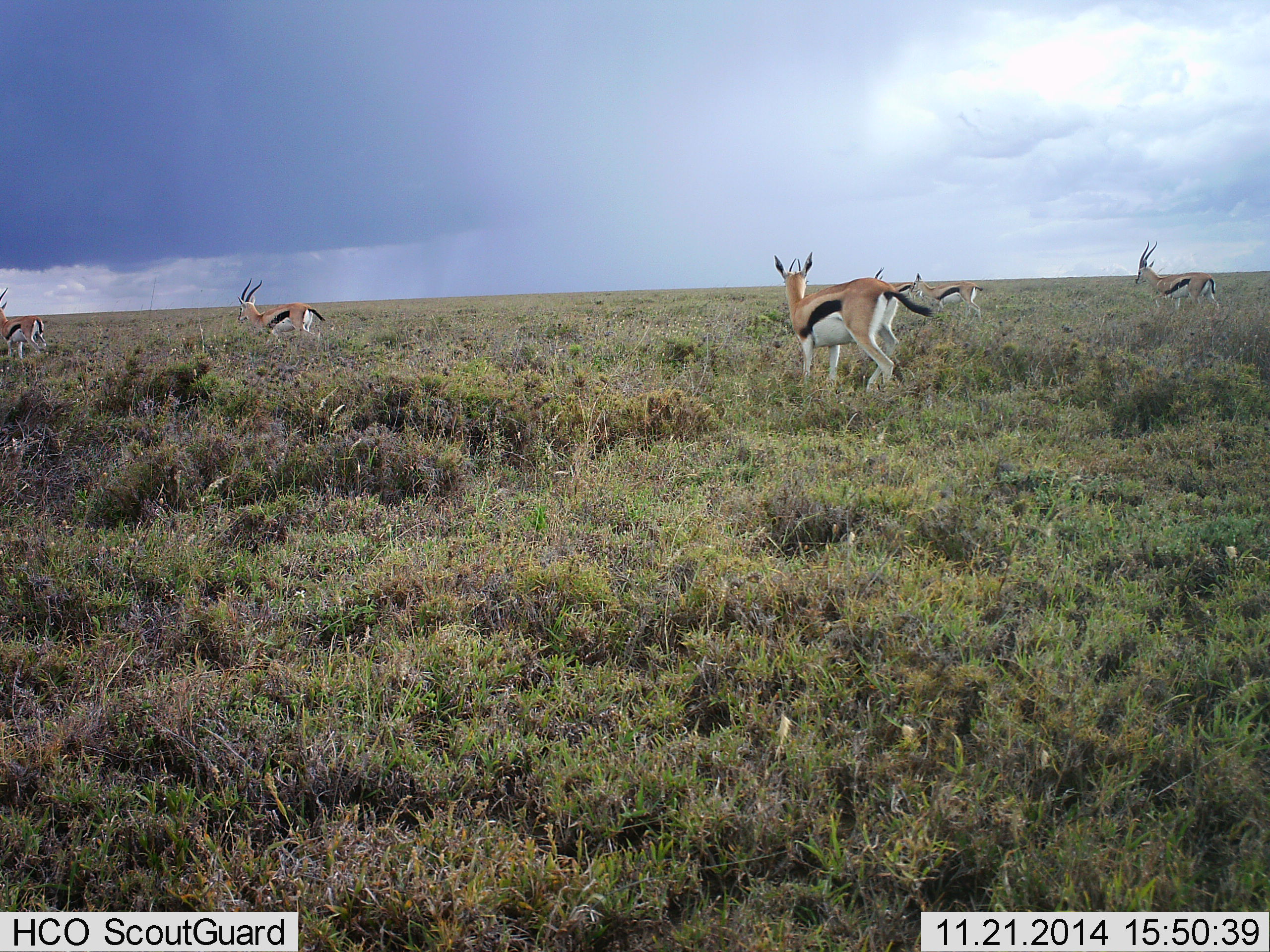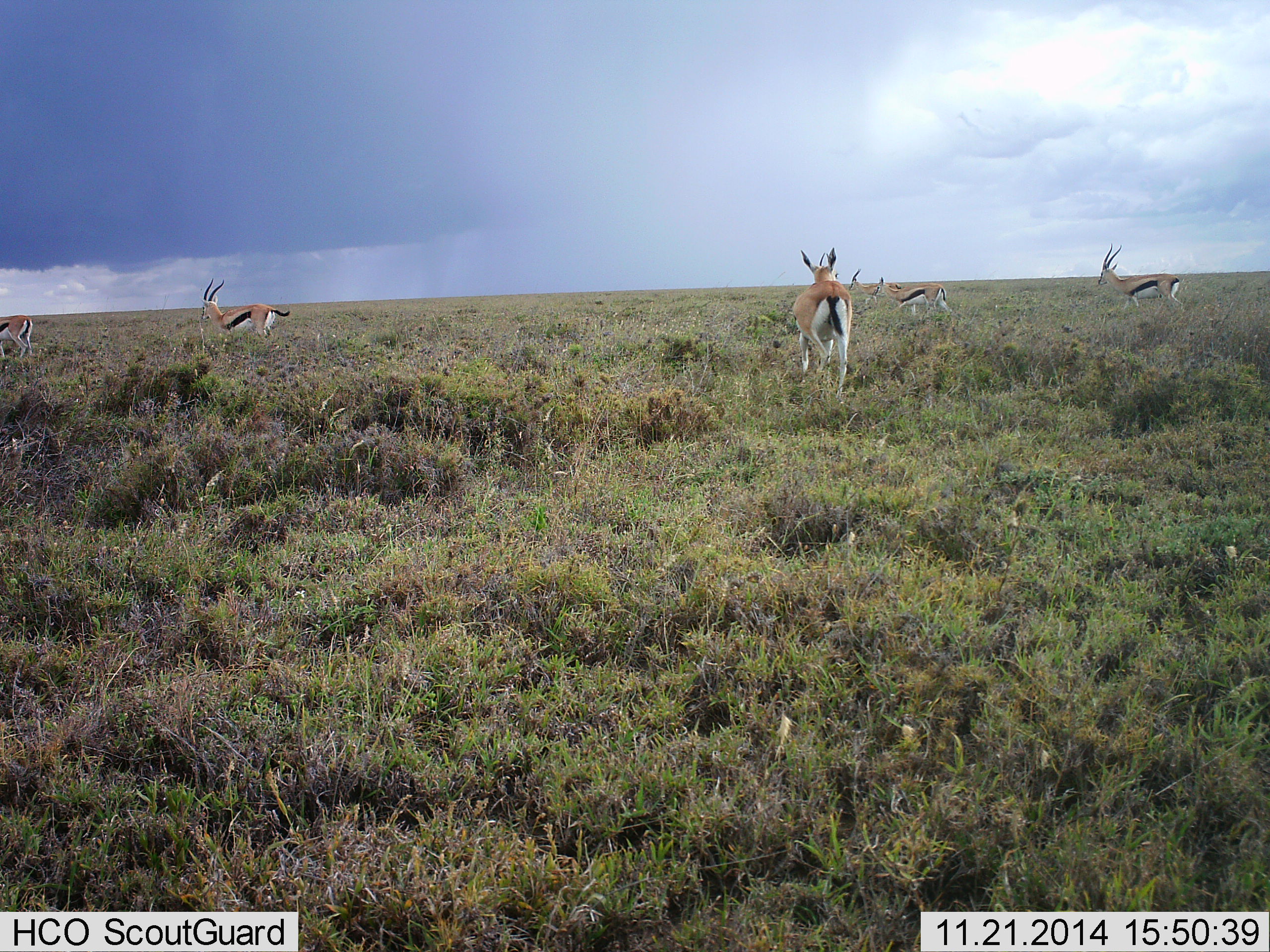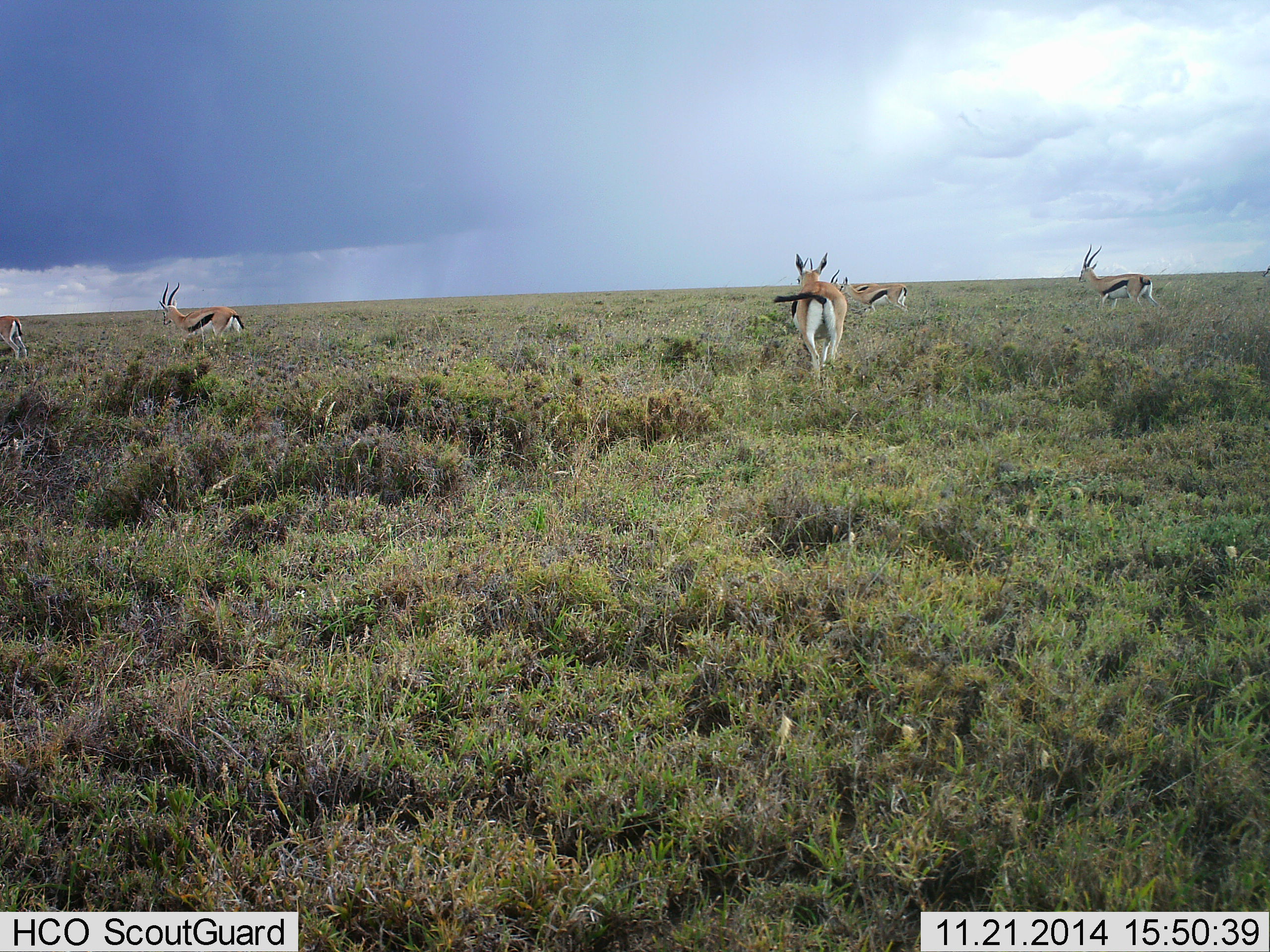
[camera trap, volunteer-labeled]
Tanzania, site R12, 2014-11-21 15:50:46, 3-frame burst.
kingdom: Animalia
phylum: Chordata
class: Mammalia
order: Artiodactyla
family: Bovidae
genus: Eudorcas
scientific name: Eudorcas thomsonii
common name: thomson's gazelle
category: gazellethomsons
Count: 6.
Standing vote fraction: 10%.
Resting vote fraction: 0%.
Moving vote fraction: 100%.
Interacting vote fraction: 0%.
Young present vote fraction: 0%.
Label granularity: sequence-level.